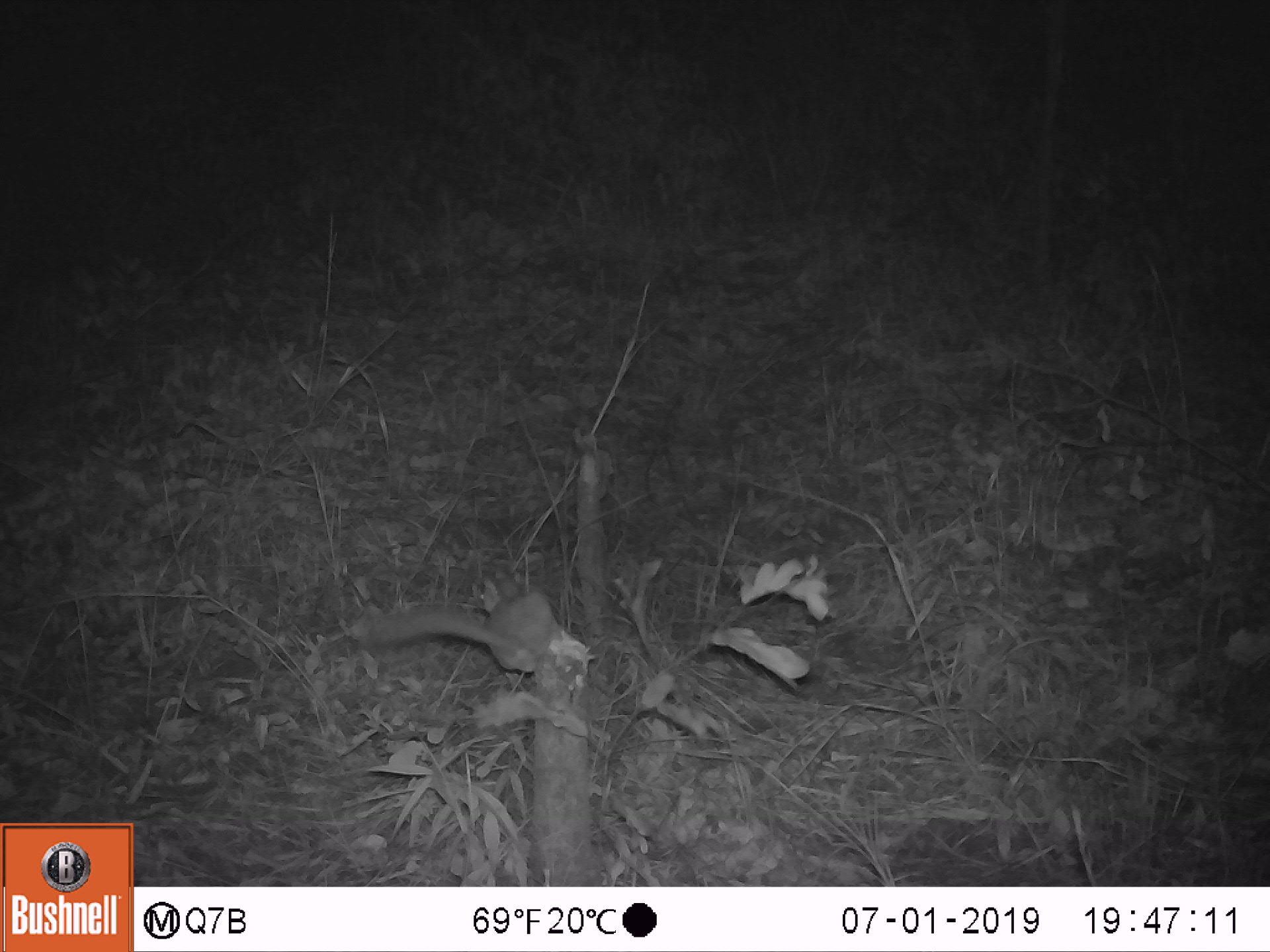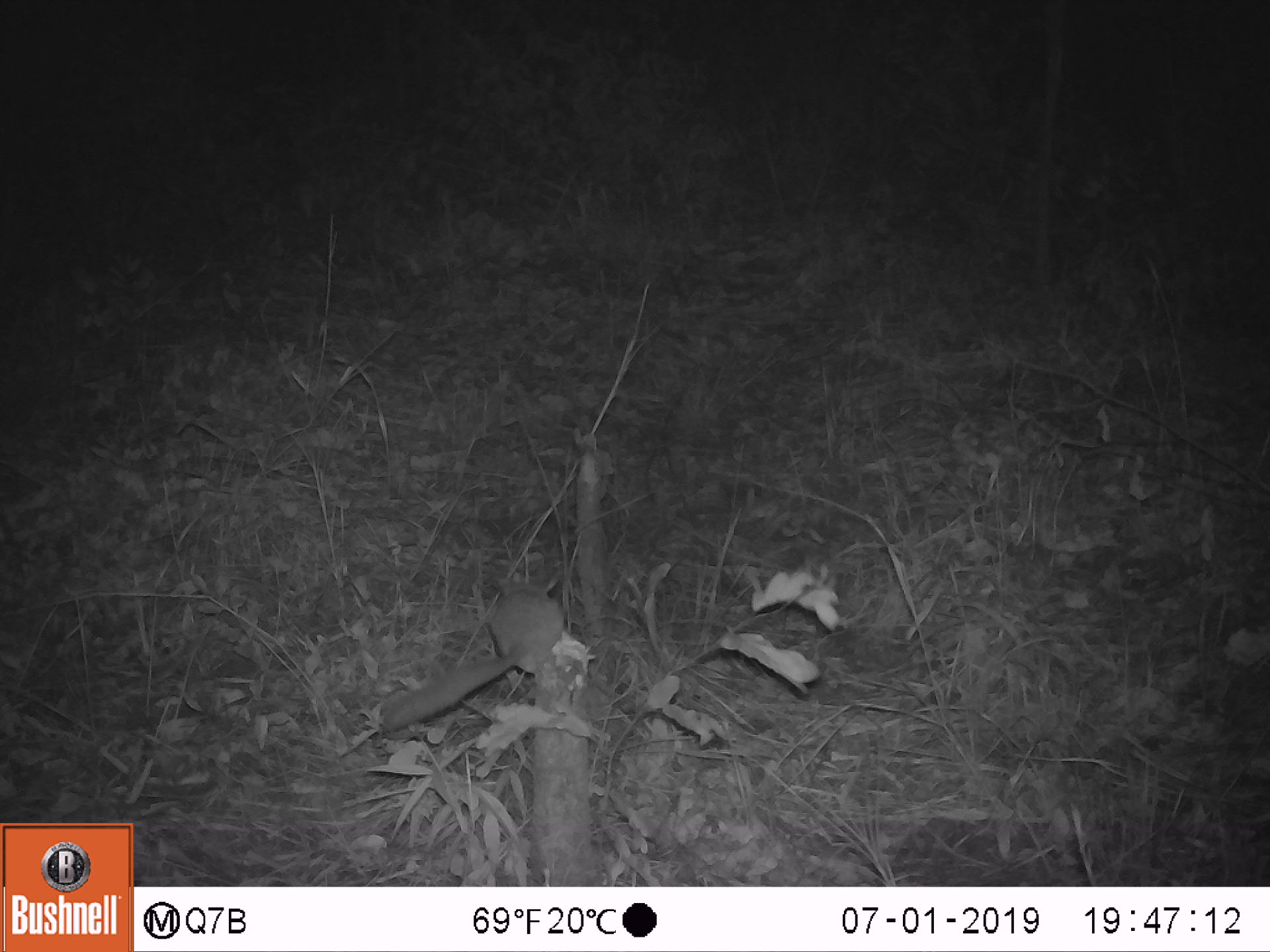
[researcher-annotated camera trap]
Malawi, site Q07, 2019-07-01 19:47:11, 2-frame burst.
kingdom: Animalia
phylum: Chordata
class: Mammalia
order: Primates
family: Galagidae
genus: Galago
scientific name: Galago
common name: lesser bushbabies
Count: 1.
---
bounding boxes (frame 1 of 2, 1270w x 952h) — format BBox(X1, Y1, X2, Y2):
galago: BBox(358, 574, 560, 673)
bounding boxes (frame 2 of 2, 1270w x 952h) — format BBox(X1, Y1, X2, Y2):
galago: BBox(377, 568, 573, 732)